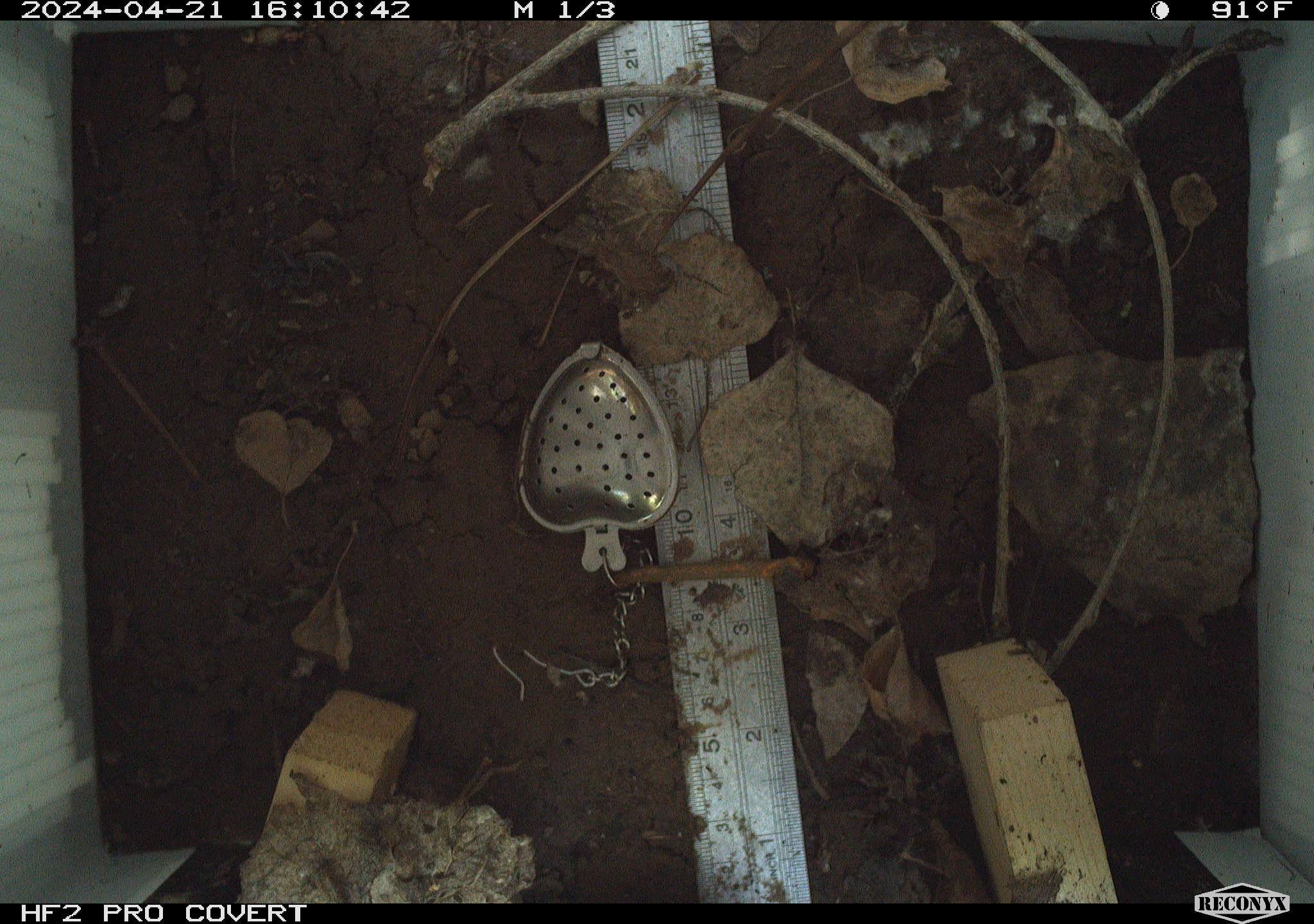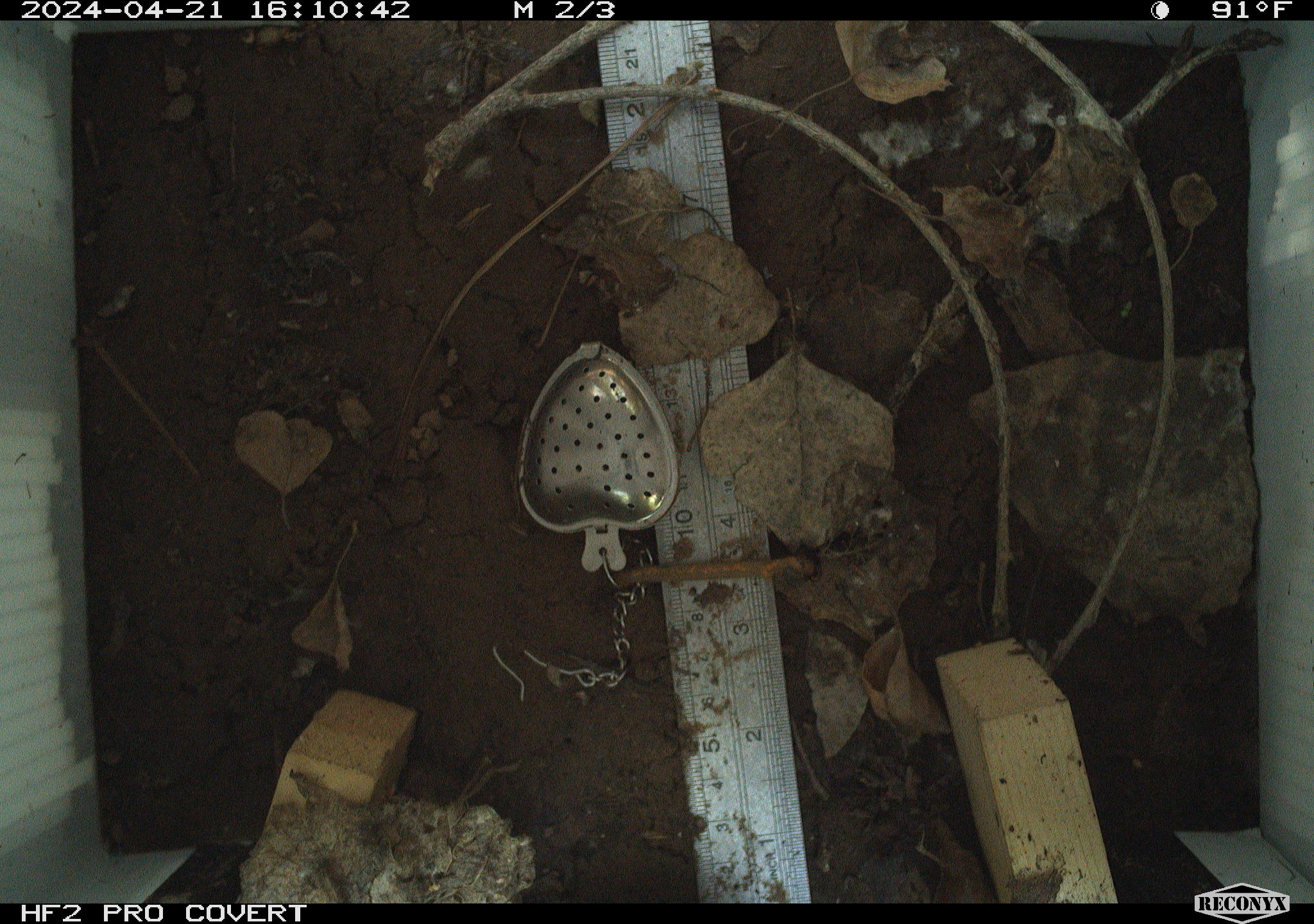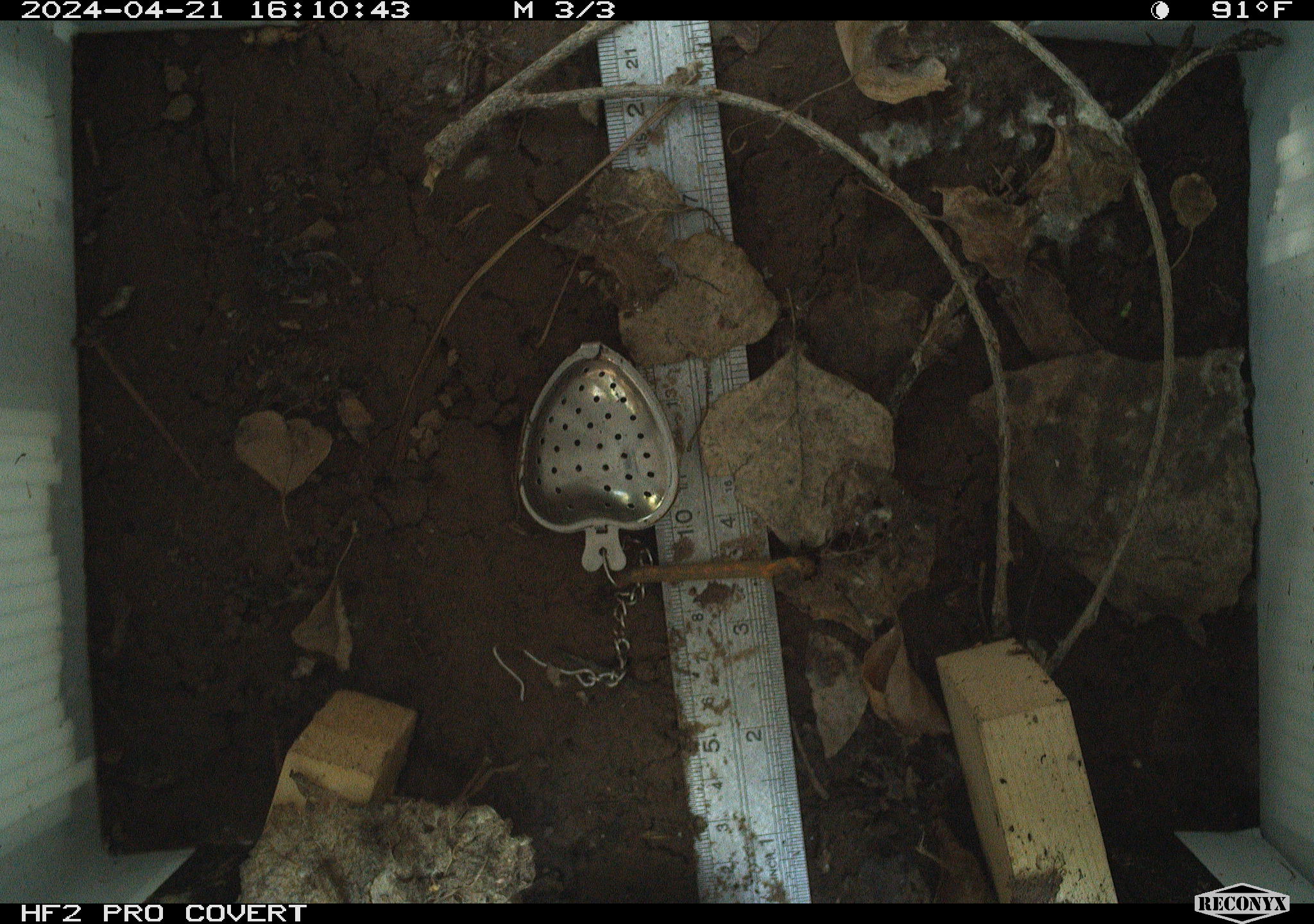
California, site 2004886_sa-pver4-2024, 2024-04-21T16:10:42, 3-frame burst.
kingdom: Animalia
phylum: Chordata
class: Reptilia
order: Squamata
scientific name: Squamata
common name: lizards and snakes